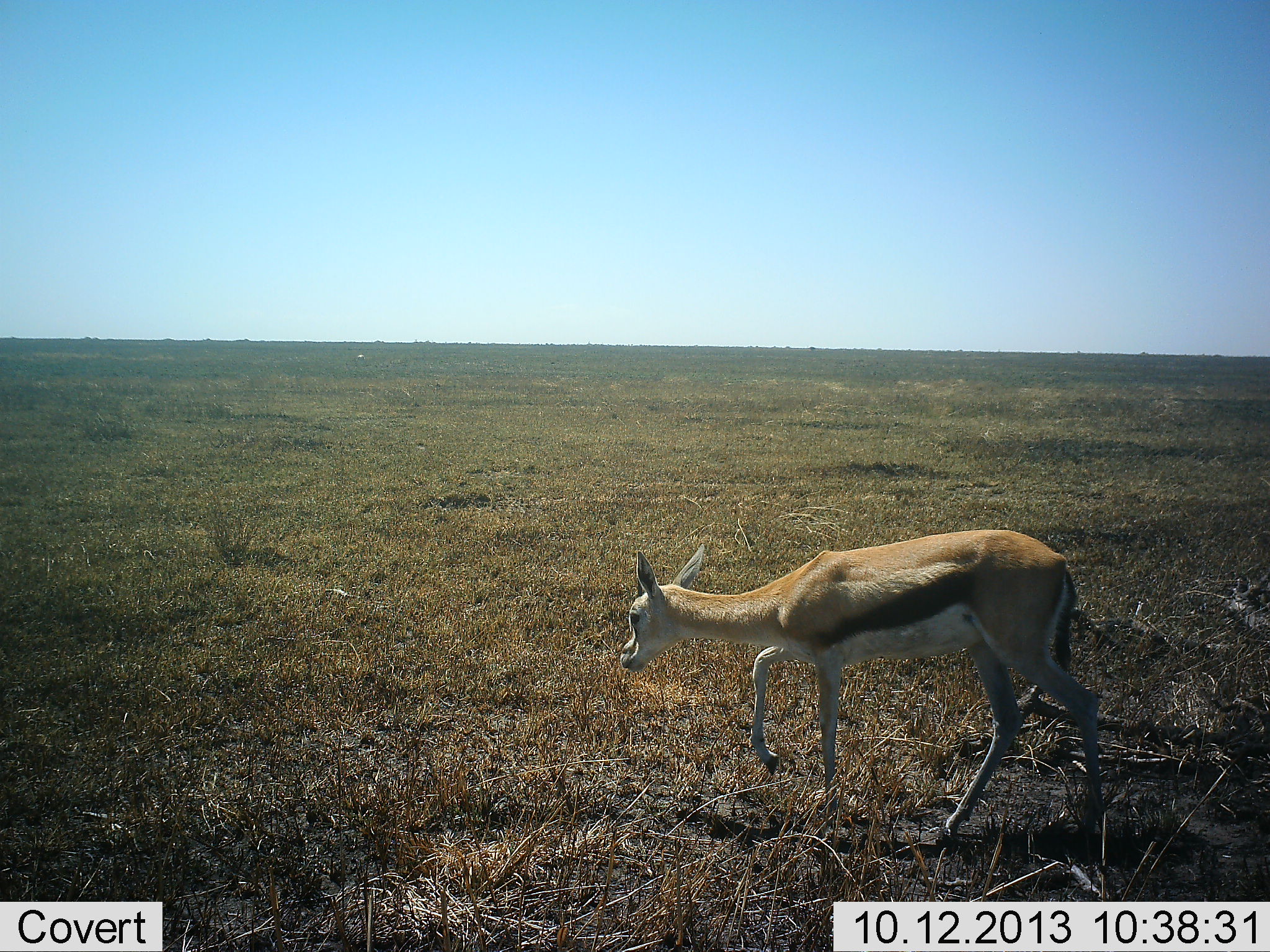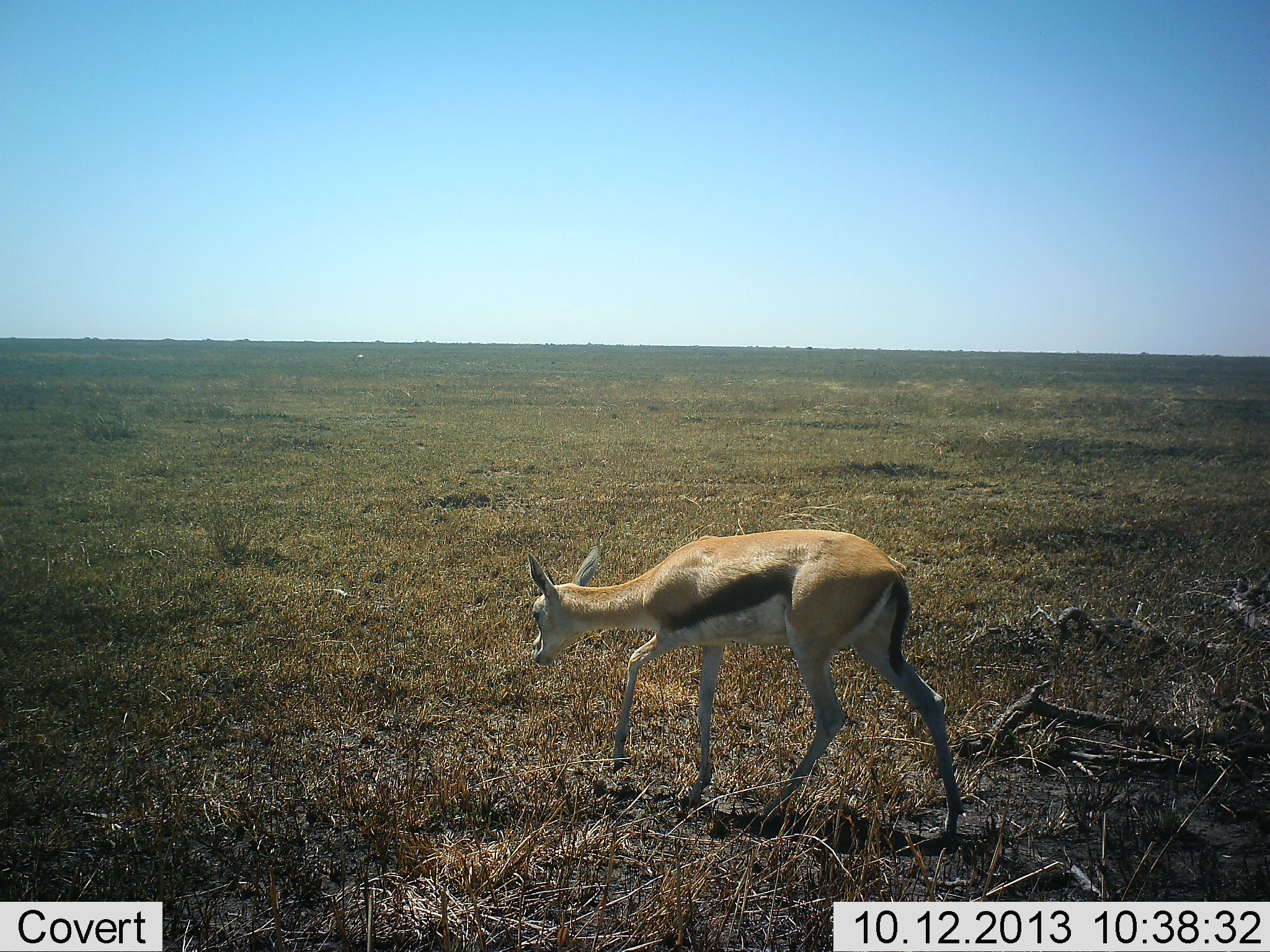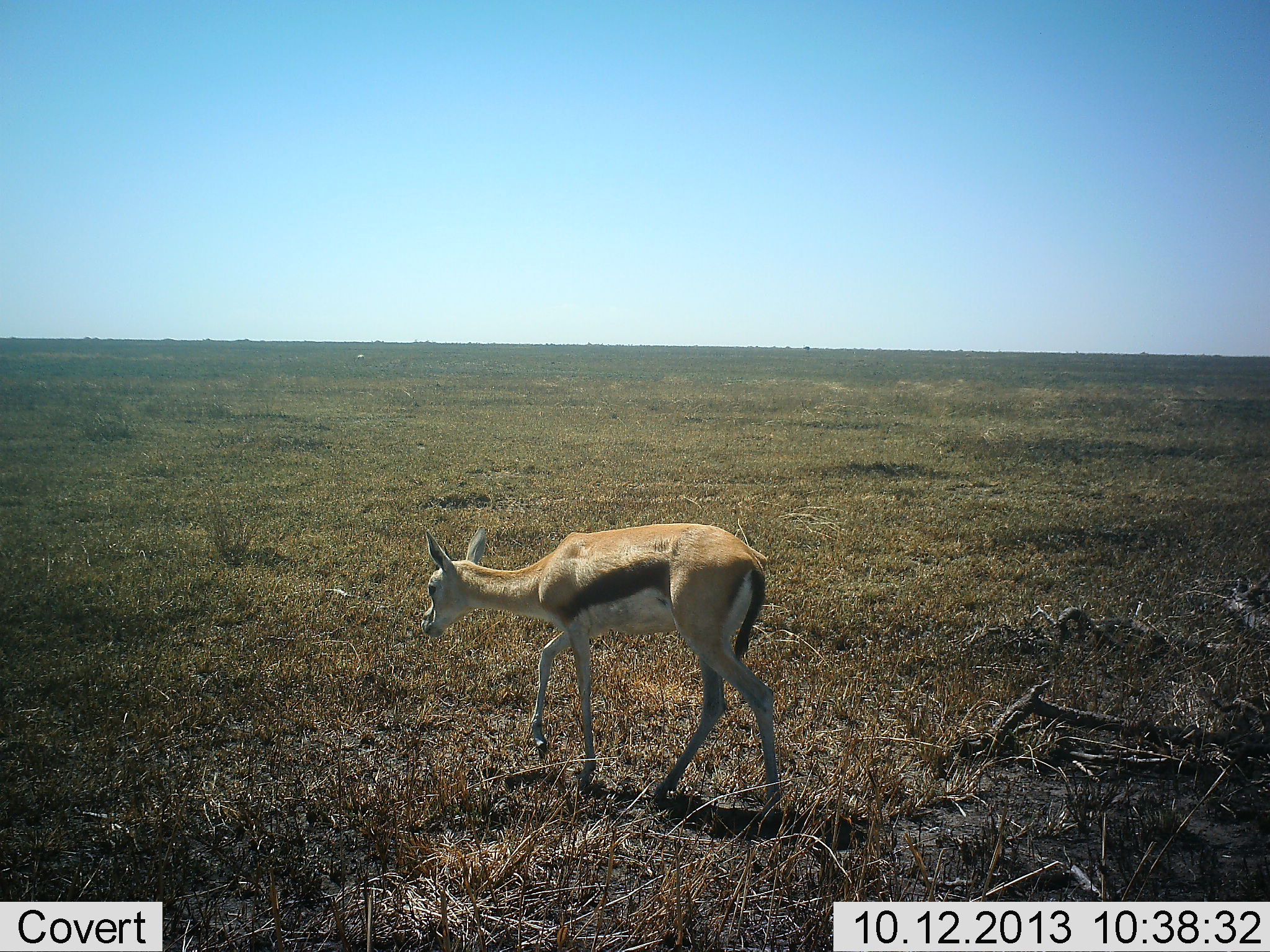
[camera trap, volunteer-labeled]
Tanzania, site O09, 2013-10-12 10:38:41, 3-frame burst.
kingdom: Animalia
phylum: Chordata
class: Mammalia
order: Artiodactyla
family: Bovidae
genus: Eudorcas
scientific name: Eudorcas thomsonii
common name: thomson's gazelle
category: gazellethomsons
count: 1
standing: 10%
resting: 10%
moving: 90%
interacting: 10%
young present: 30%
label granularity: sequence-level